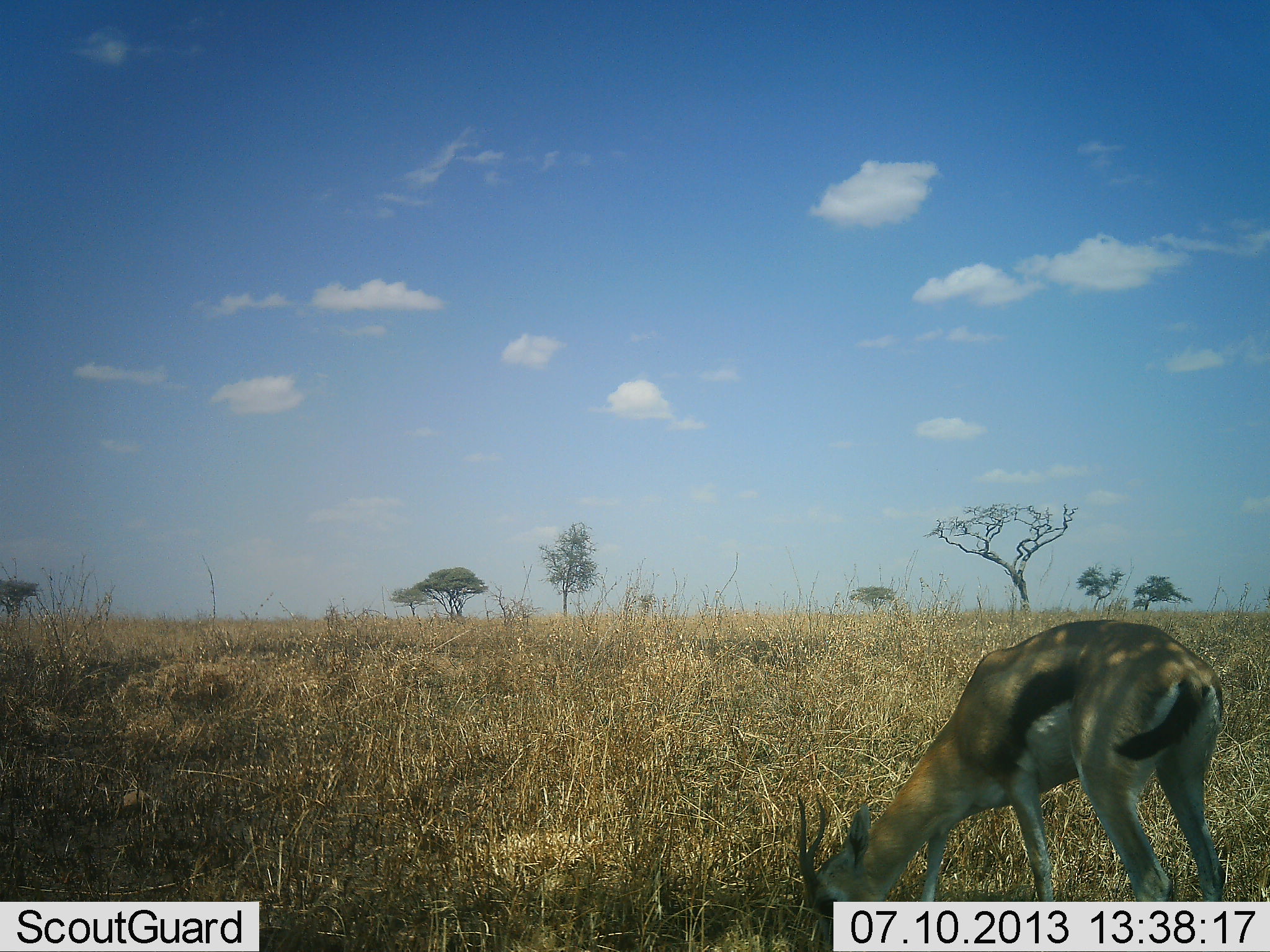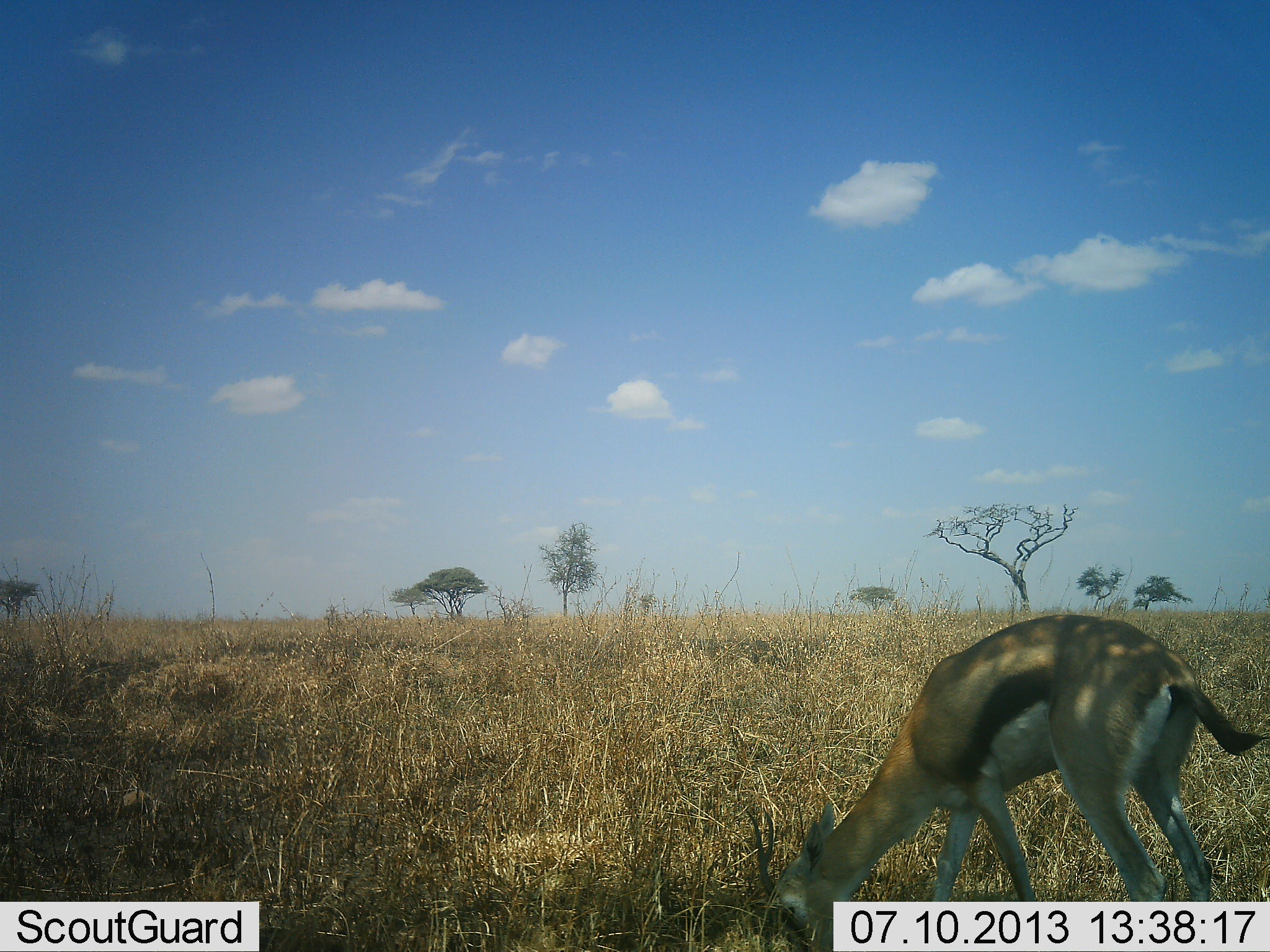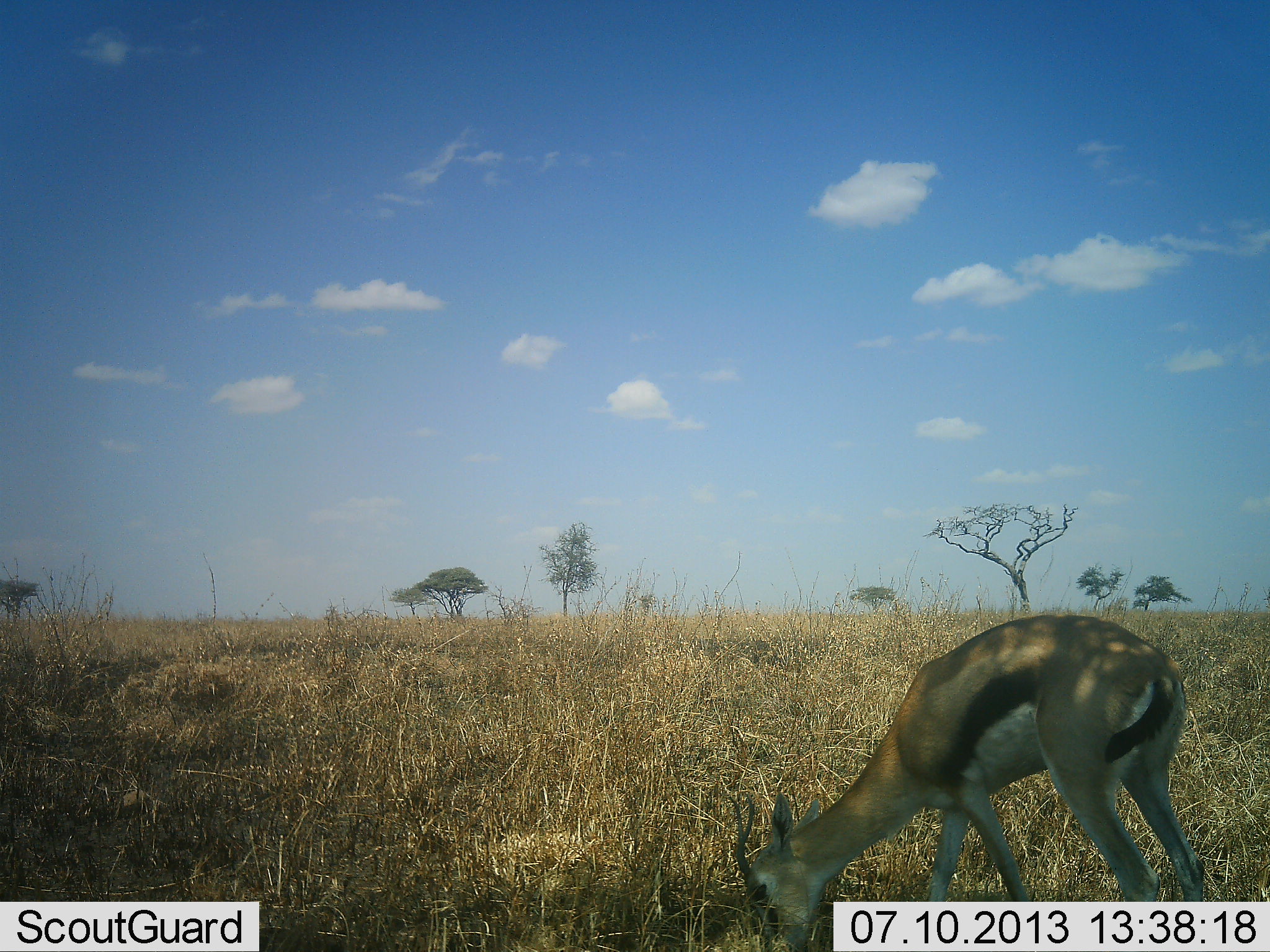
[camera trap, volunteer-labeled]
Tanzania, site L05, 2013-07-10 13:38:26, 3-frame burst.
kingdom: Animalia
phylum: Chordata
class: Mammalia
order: Artiodactyla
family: Bovidae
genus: Eudorcas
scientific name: Eudorcas thomsonii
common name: thomson's gazelle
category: gazellethomsons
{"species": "gazellethomsons (thomson's gazelle) (Eudorcas thomsonii)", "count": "1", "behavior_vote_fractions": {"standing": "8%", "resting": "0%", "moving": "8%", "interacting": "0%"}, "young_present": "0%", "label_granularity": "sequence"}